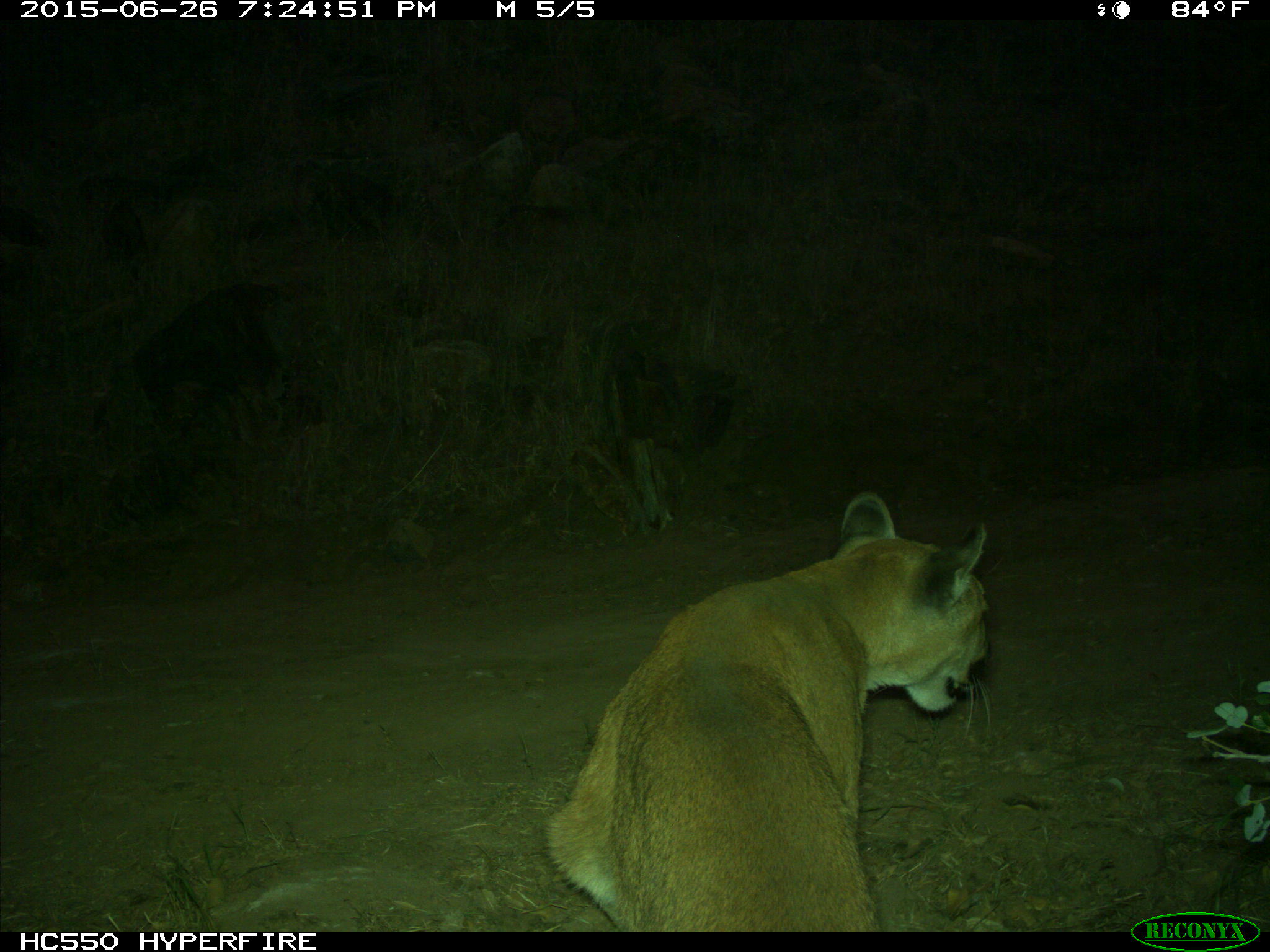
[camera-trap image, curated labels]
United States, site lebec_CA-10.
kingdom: Animalia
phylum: Chordata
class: Mammalia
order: Carnivora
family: Felidae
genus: Puma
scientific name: Puma concolor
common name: mountain lion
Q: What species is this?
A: Puma concolor (mountain lion).